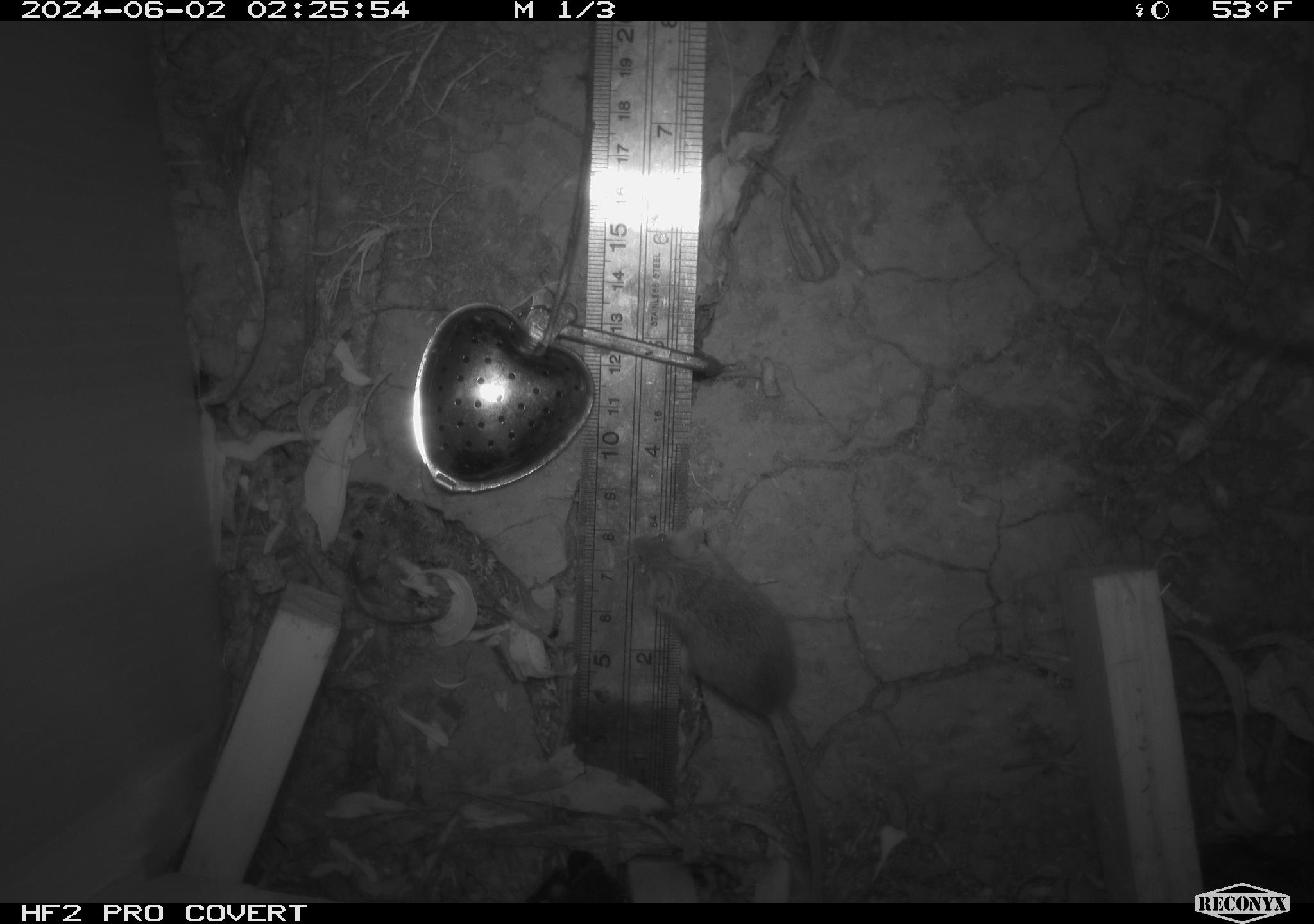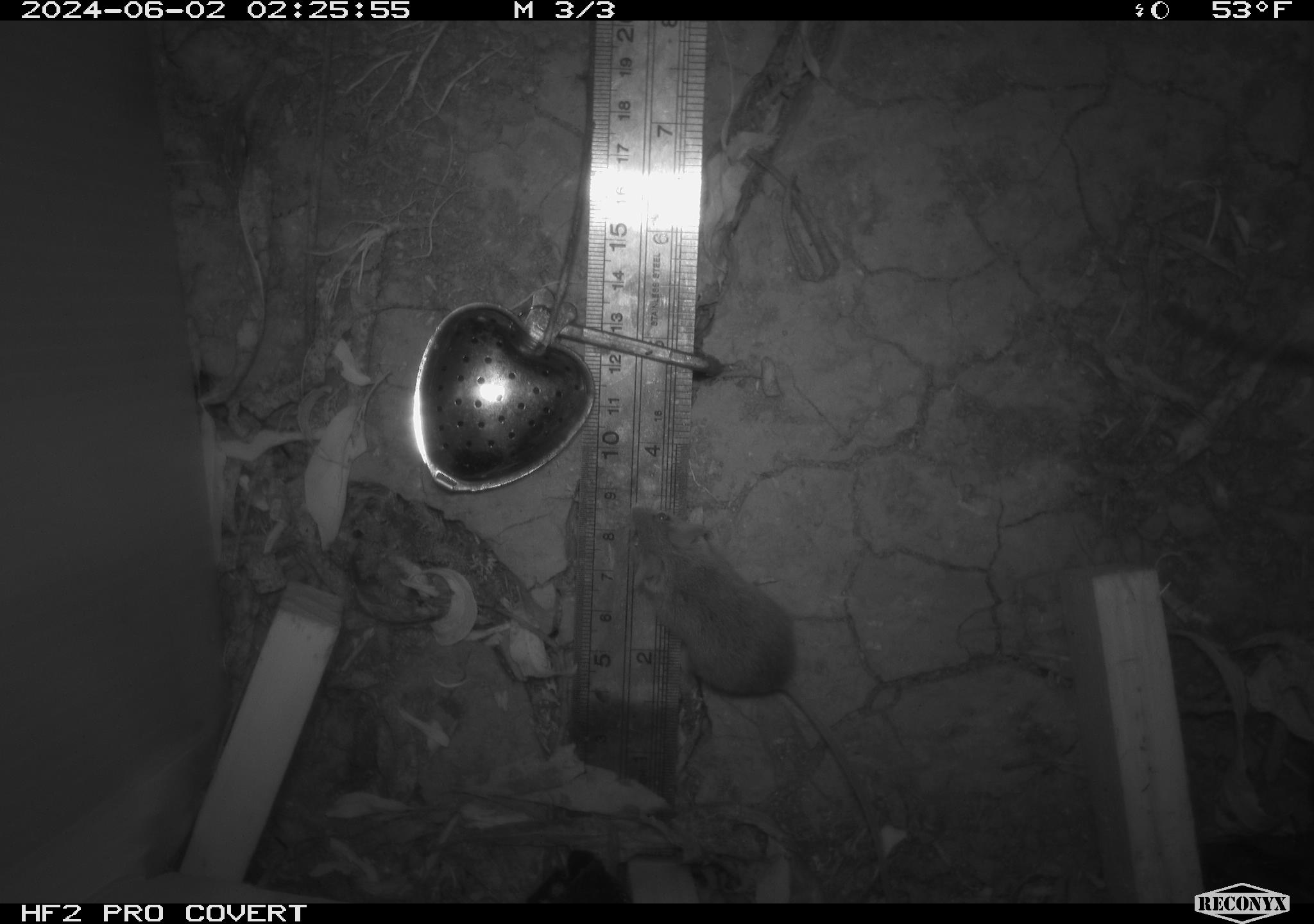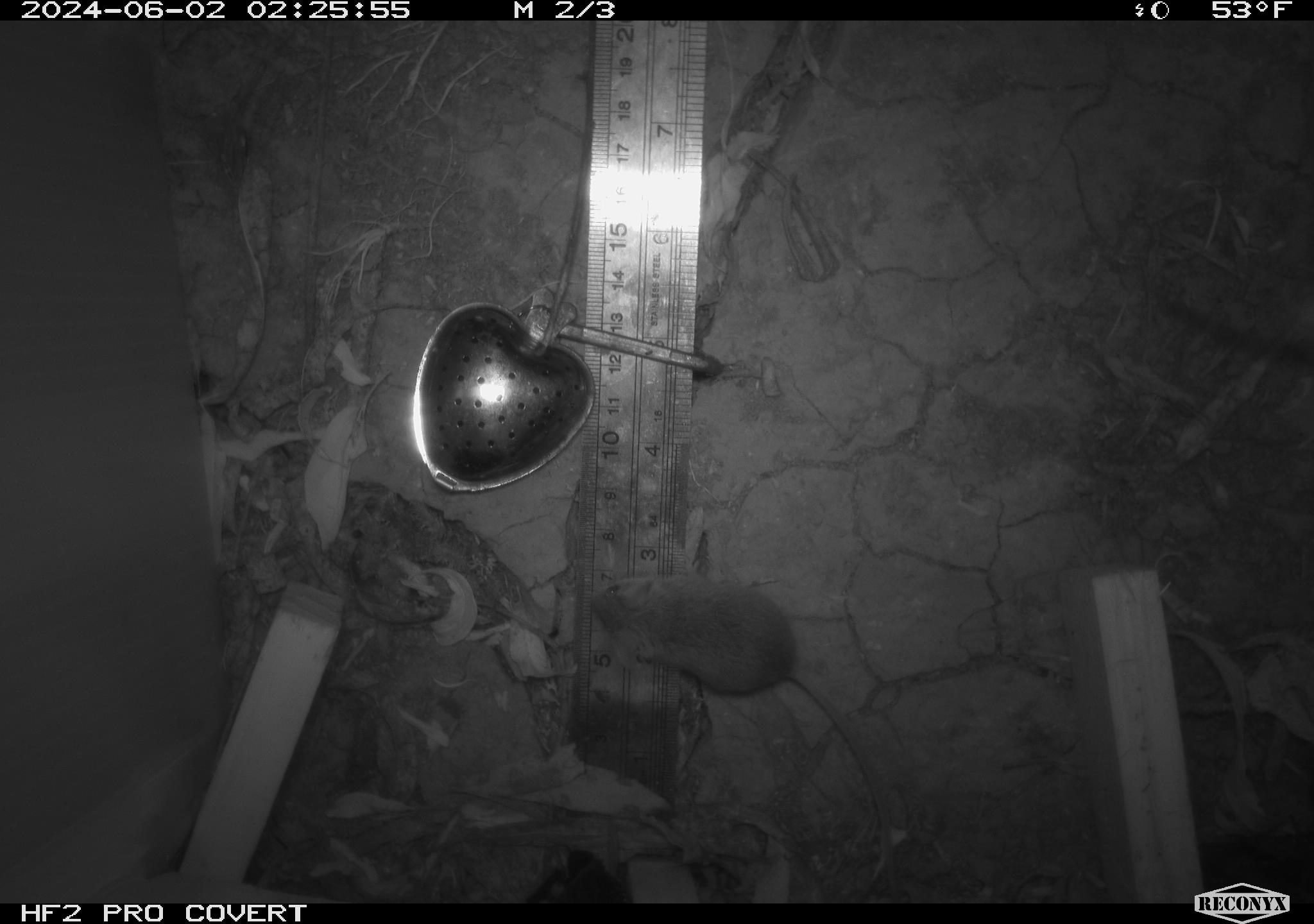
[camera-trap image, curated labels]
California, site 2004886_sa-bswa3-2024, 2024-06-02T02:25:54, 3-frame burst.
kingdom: Animalia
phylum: Chordata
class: Mammalia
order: Rodentia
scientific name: Rodentia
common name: mouse species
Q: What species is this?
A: Mouse species (Rodentia).